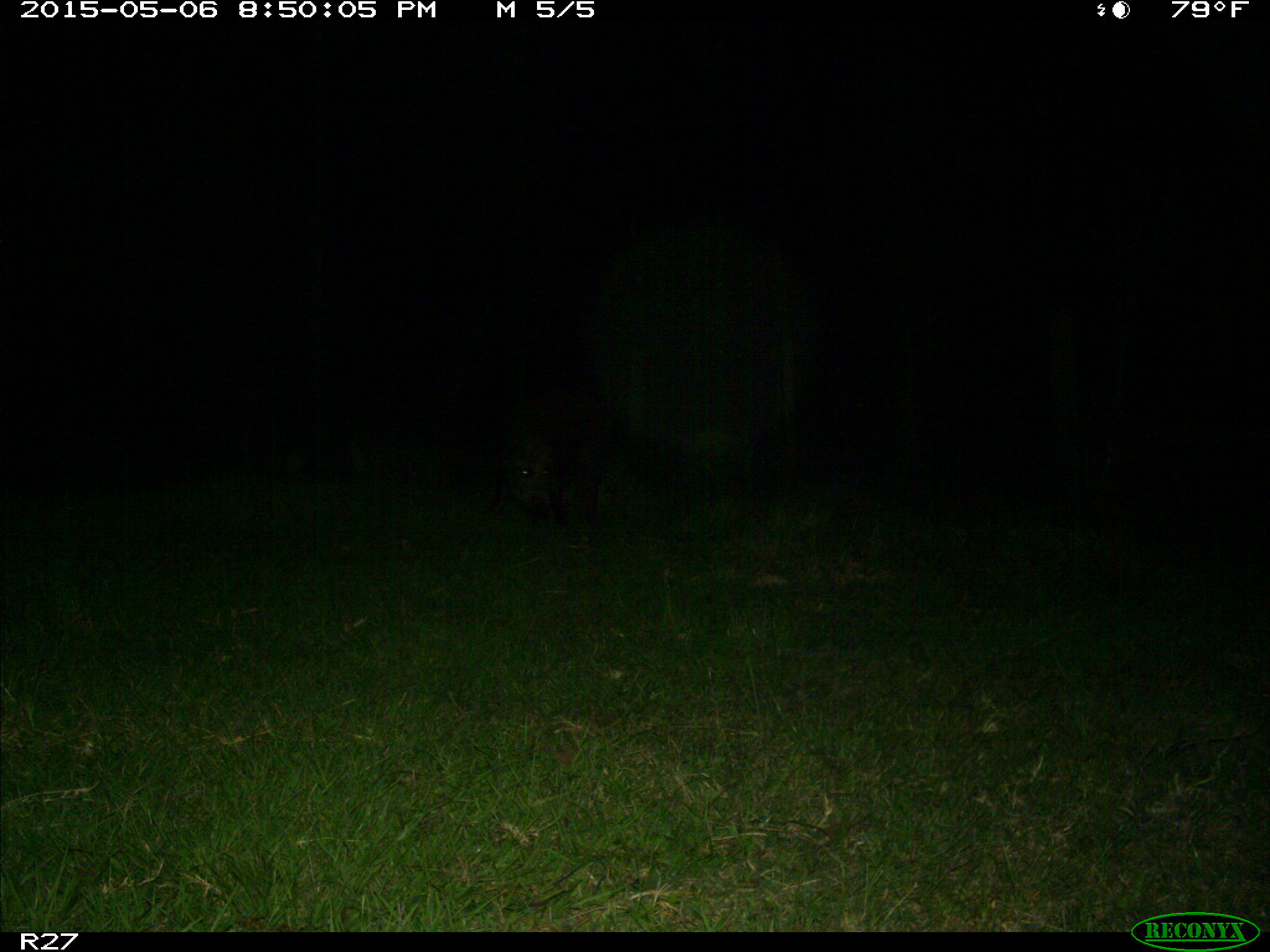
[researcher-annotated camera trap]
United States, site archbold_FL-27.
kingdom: Animalia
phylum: Chordata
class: Mammalia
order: Artiodactyla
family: Suidae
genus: Sus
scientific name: Sus scrofa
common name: wild boar